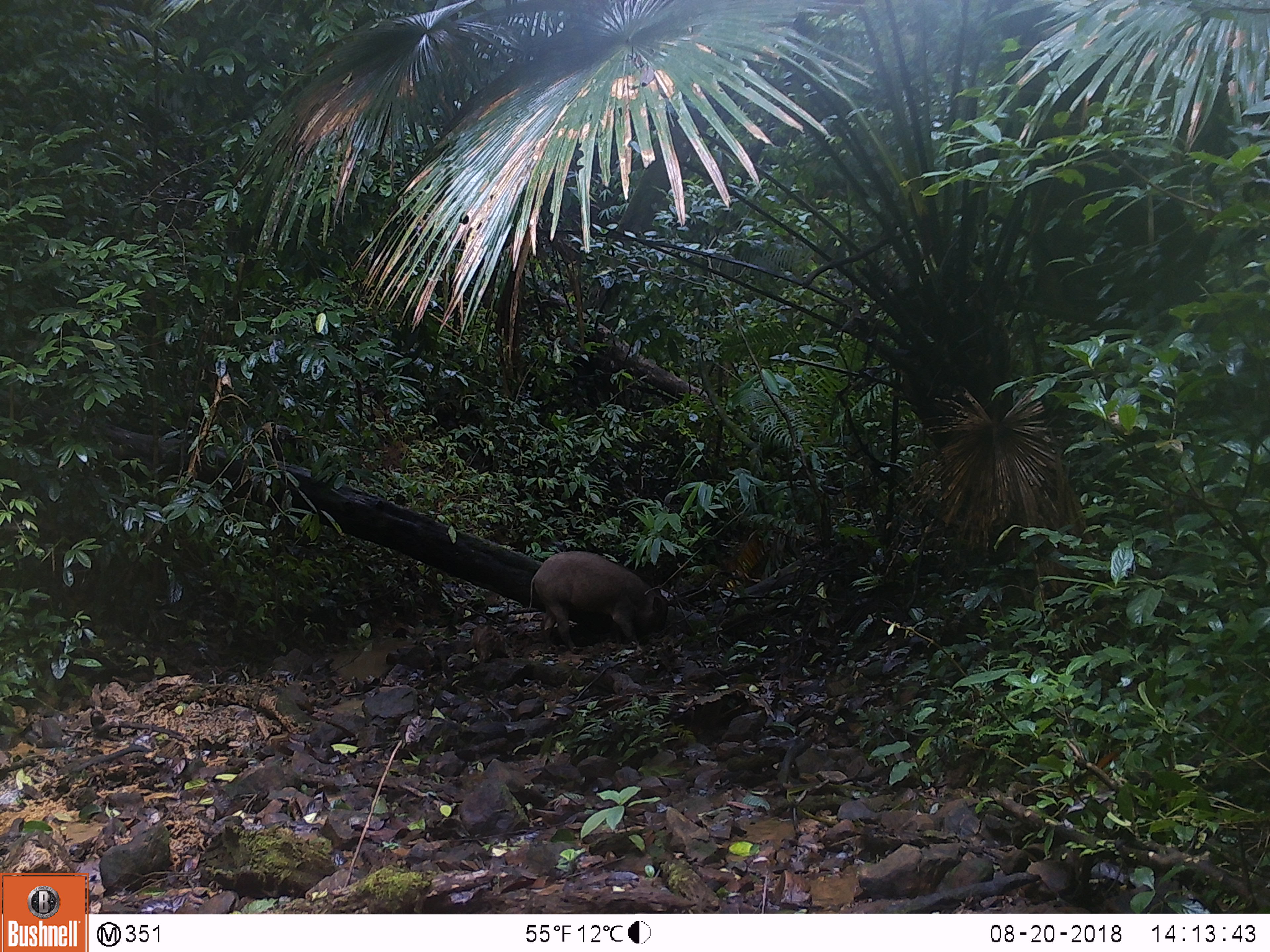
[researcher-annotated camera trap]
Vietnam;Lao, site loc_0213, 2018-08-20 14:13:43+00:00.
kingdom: Animalia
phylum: Chordata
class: Mammalia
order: Artiodactyla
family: Suidae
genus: Sus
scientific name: Sus scrofa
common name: eurasian wild pig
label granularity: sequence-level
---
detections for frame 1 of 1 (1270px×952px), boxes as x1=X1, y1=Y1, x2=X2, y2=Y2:
eurasian wild pig: x1=526, y1=550, x2=669, y2=654